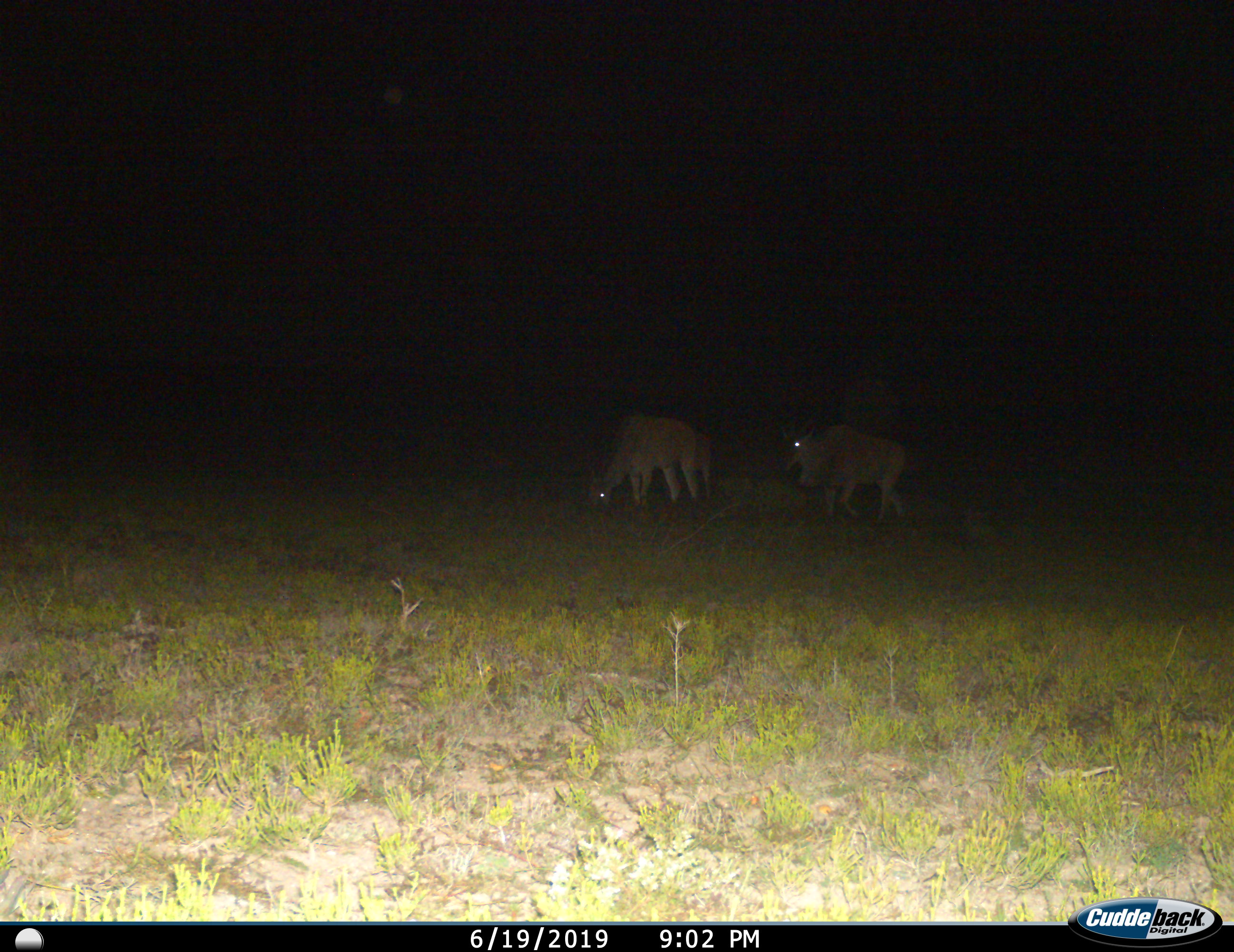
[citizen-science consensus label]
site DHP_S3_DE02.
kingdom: Animalia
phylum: Chordata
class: Mammalia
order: Artiodactyla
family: Bovidae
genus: Tragelaphus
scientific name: Tragelaphus oryx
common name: eland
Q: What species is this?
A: Eland (Tragelaphus oryx).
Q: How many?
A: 2.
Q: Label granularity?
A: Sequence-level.